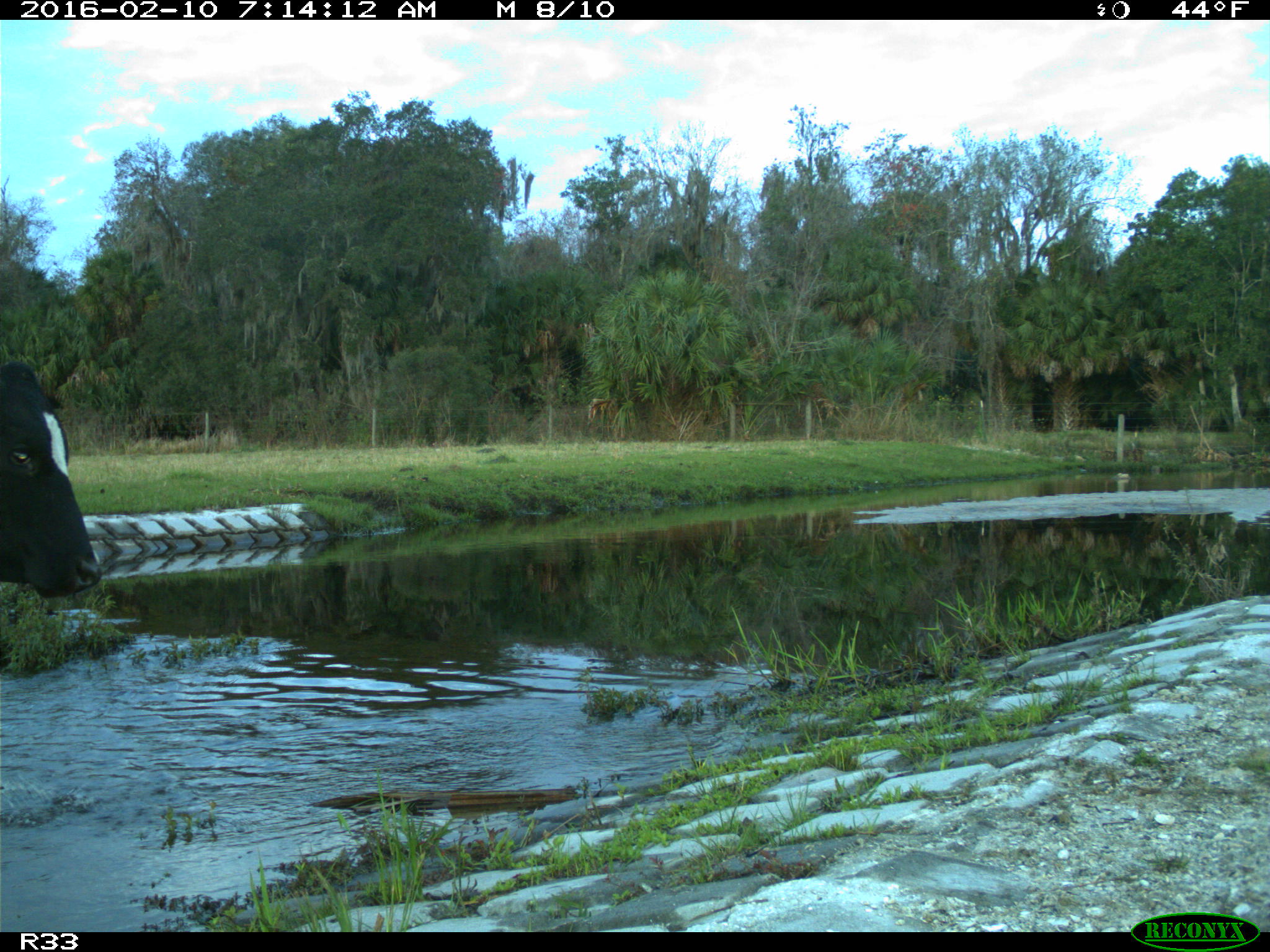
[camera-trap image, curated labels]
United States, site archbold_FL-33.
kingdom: Animalia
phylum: Chordata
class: Mammalia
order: Artiodactyla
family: Bovidae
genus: Bos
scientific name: Bos taurus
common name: domestic cow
Bos taurus (domestic cow).